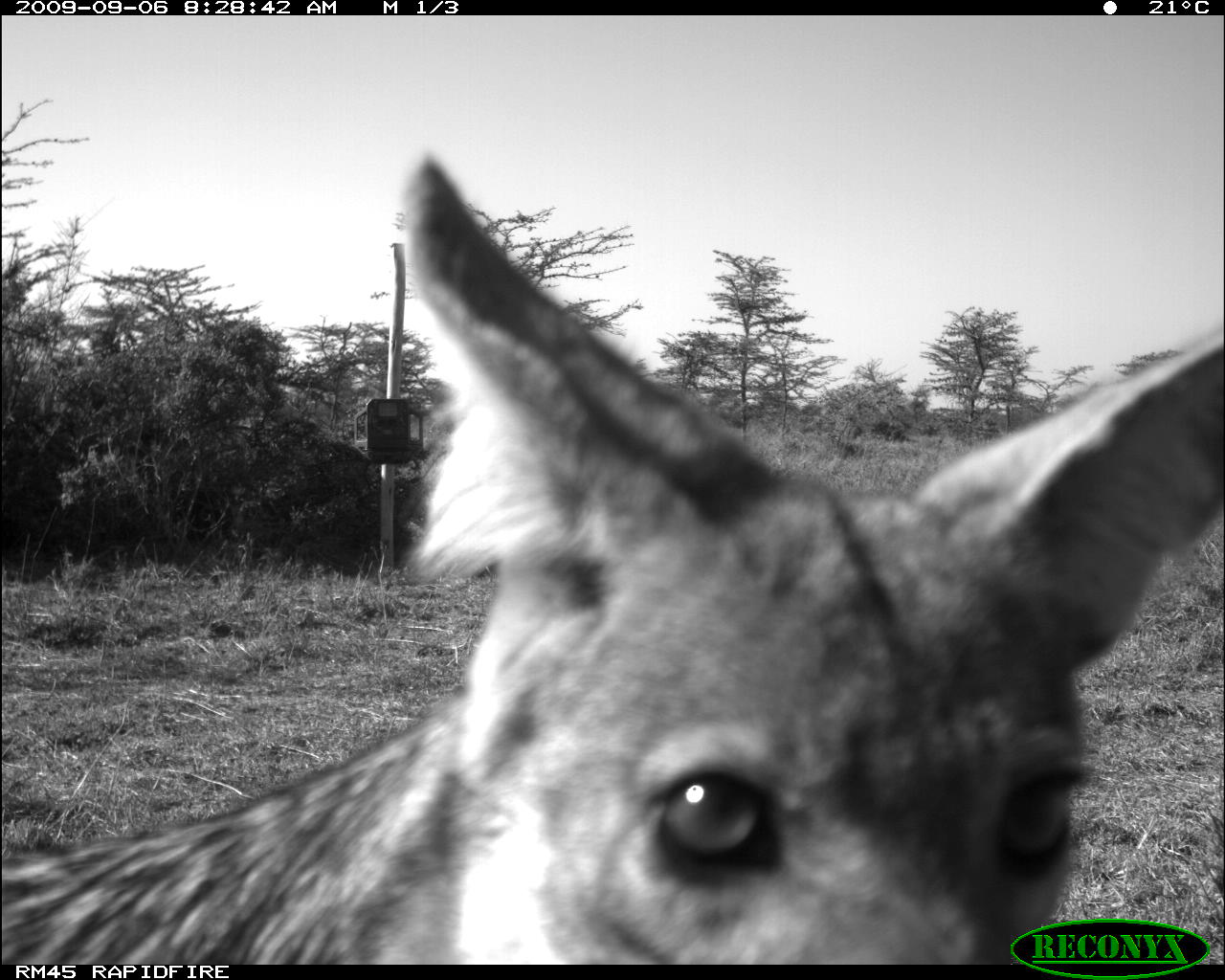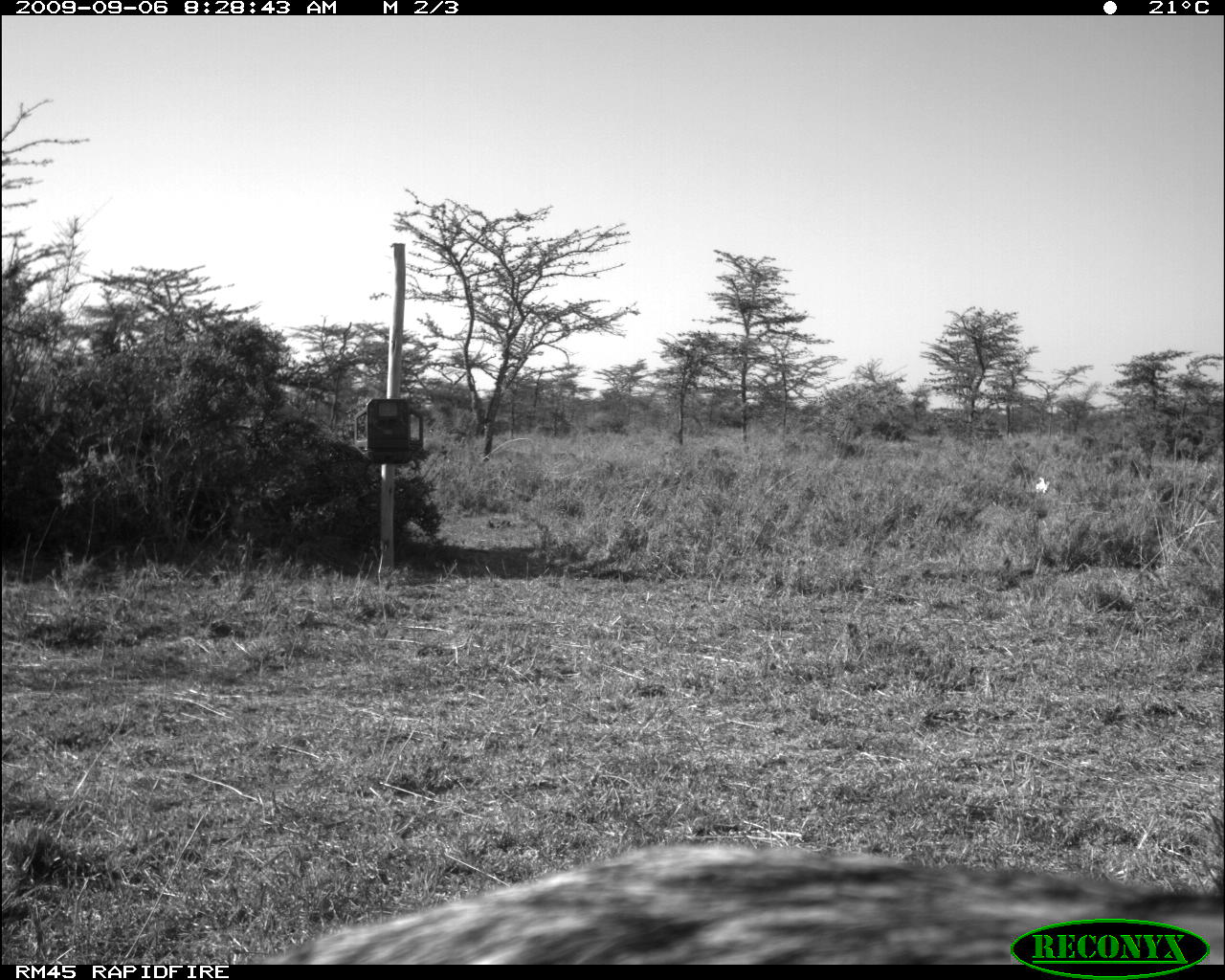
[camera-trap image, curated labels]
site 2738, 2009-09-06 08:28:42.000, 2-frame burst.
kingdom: Animalia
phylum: Chordata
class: Mammalia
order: Carnivora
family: Canidae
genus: Lupulella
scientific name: Lupulella mesomelas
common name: black-backed jackal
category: canis mesomelas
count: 1